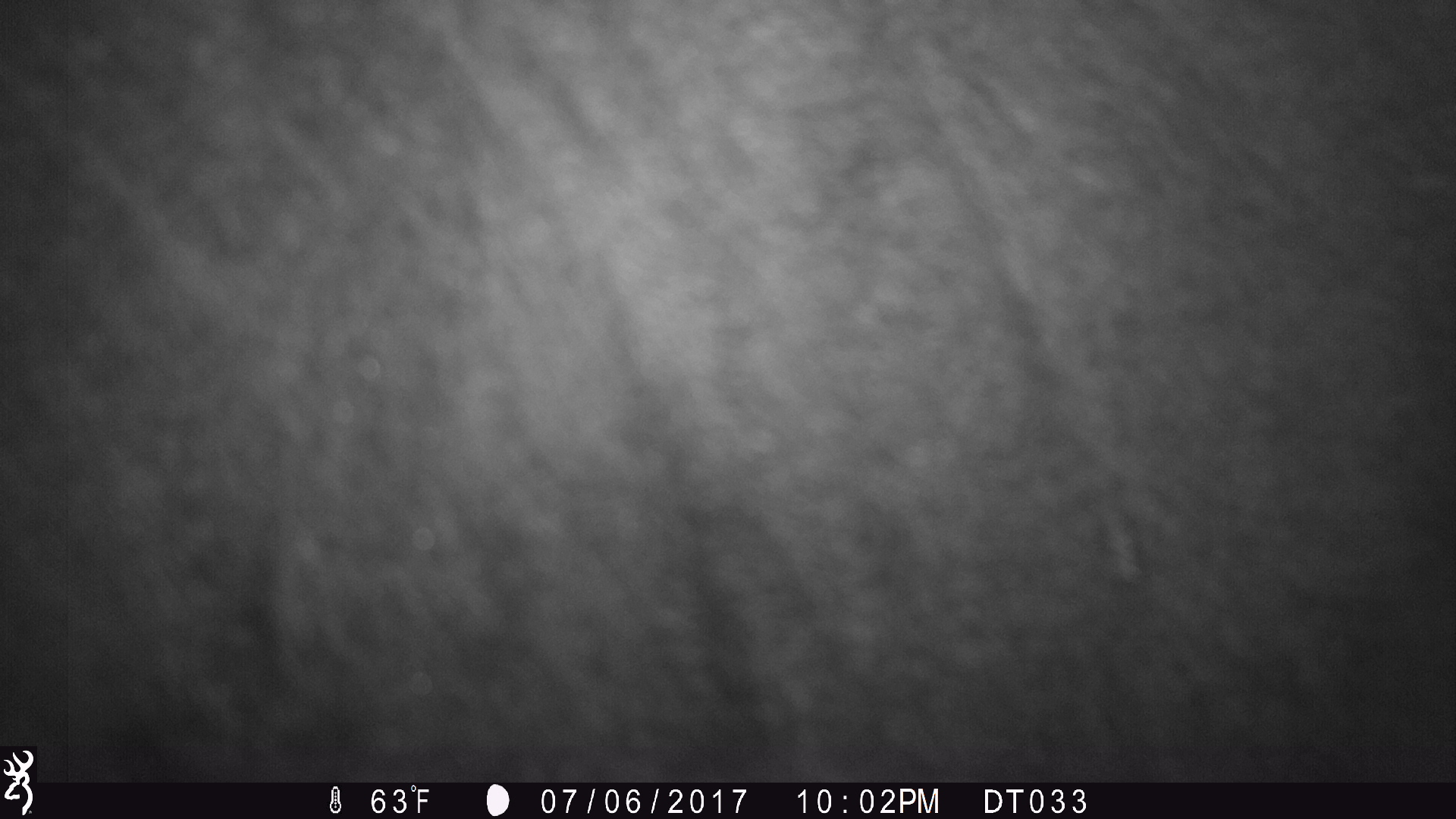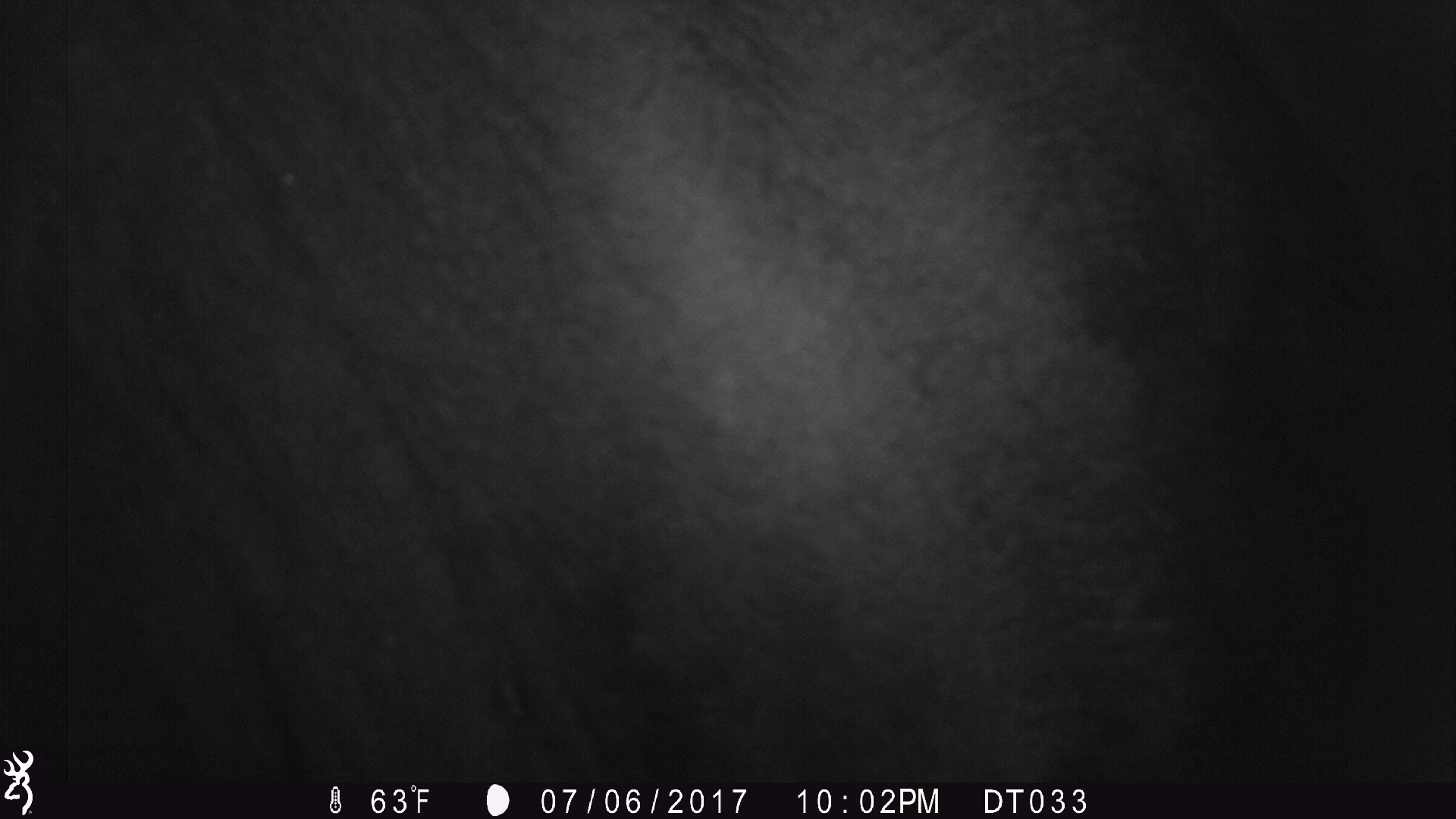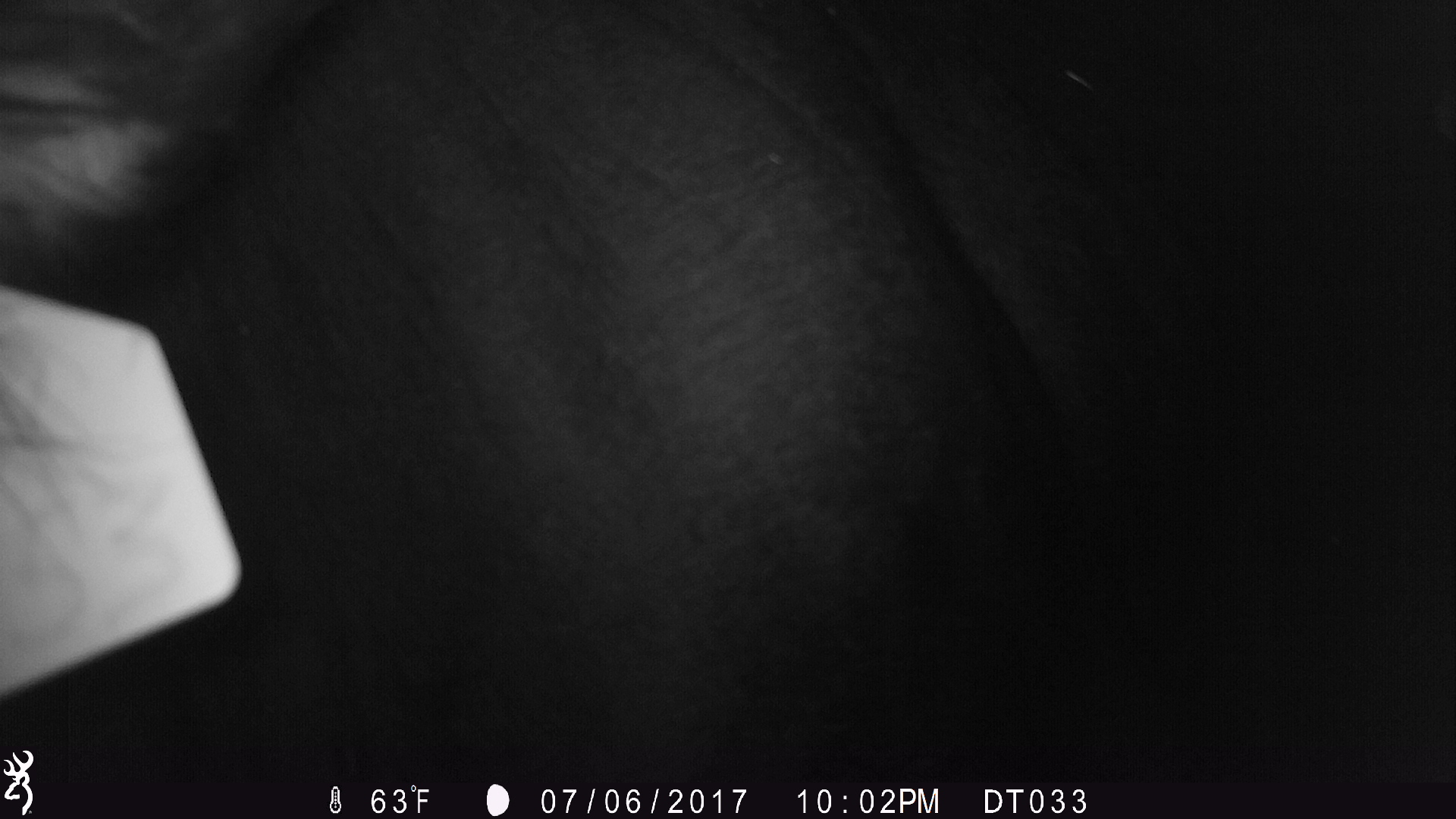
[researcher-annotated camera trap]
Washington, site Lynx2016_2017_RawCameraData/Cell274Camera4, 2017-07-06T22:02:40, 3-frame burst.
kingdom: Animalia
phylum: Chordata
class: Mammalia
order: Artiodactyla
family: Bovidae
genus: Bos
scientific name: Bos taurus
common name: domestic cattle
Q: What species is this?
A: Domestic cattle (Bos taurus).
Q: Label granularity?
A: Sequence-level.